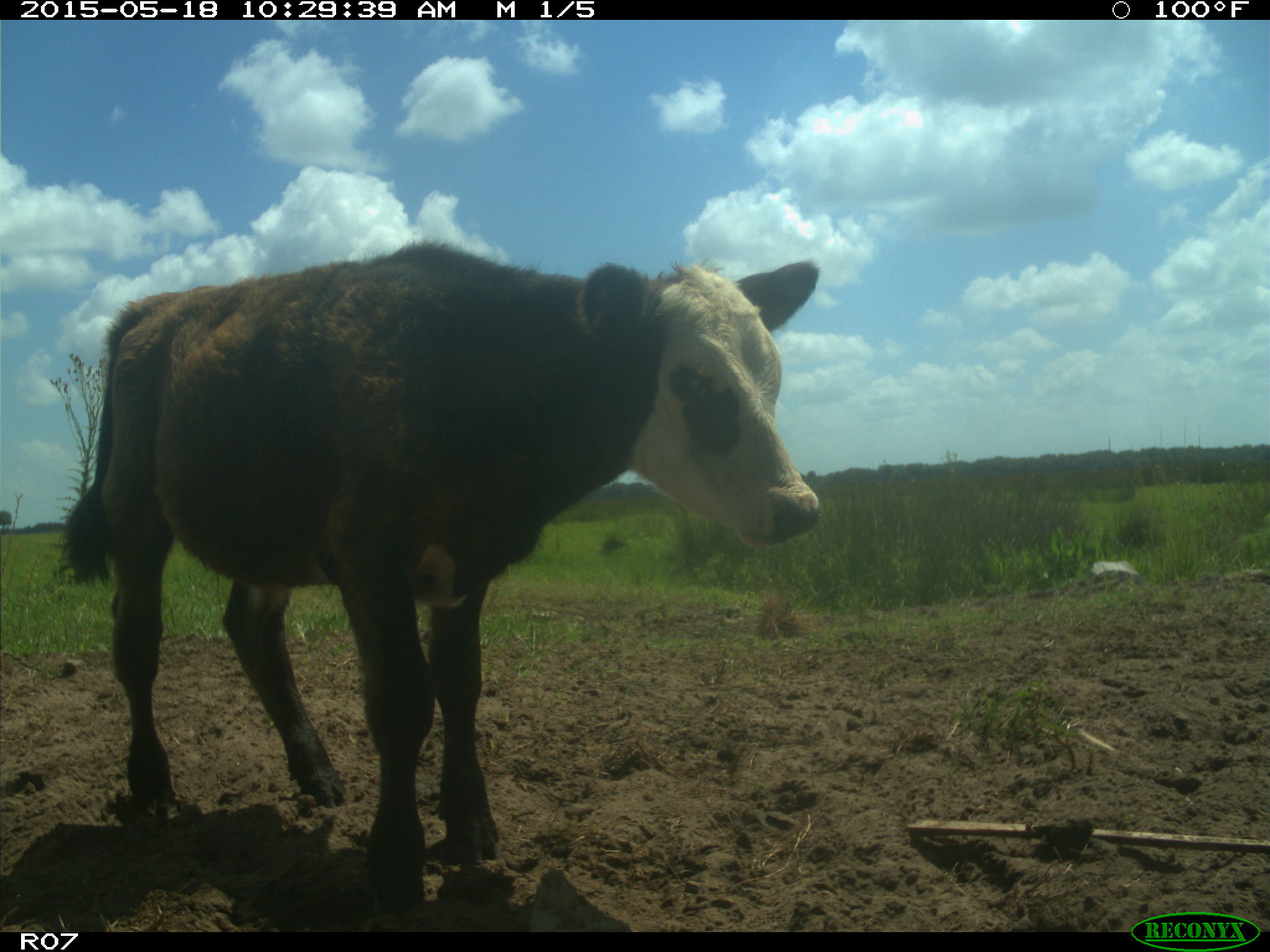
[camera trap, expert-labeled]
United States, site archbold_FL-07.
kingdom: Animalia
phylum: Chordata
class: Mammalia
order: Artiodactyla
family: Bovidae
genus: Bos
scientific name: Bos taurus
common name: domestic cow